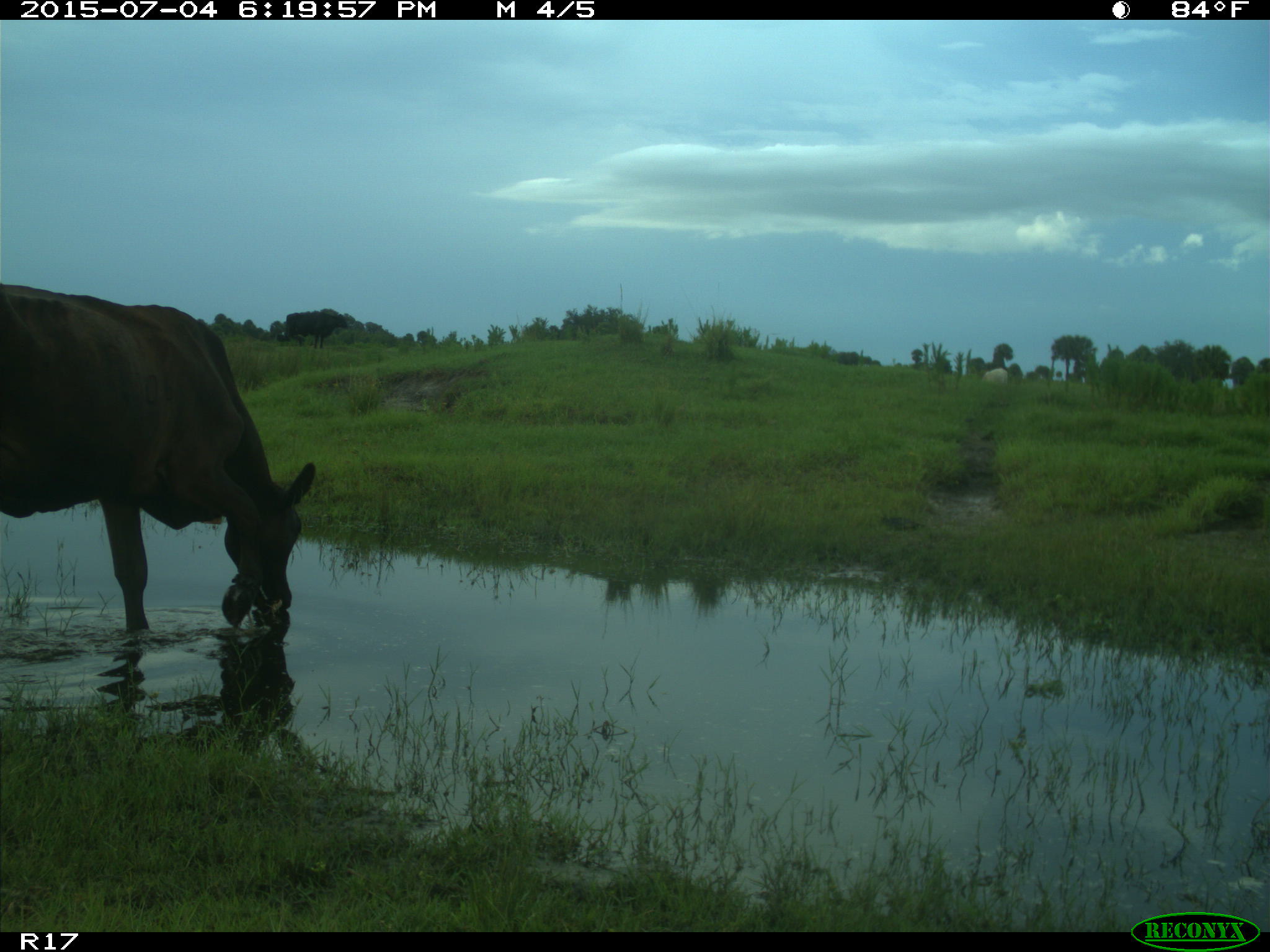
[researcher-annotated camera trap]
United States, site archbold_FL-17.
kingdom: Animalia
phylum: Chordata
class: Mammalia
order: Artiodactyla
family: Bovidae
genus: Bos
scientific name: Bos taurus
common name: domestic cow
Bos taurus (domestic cow).